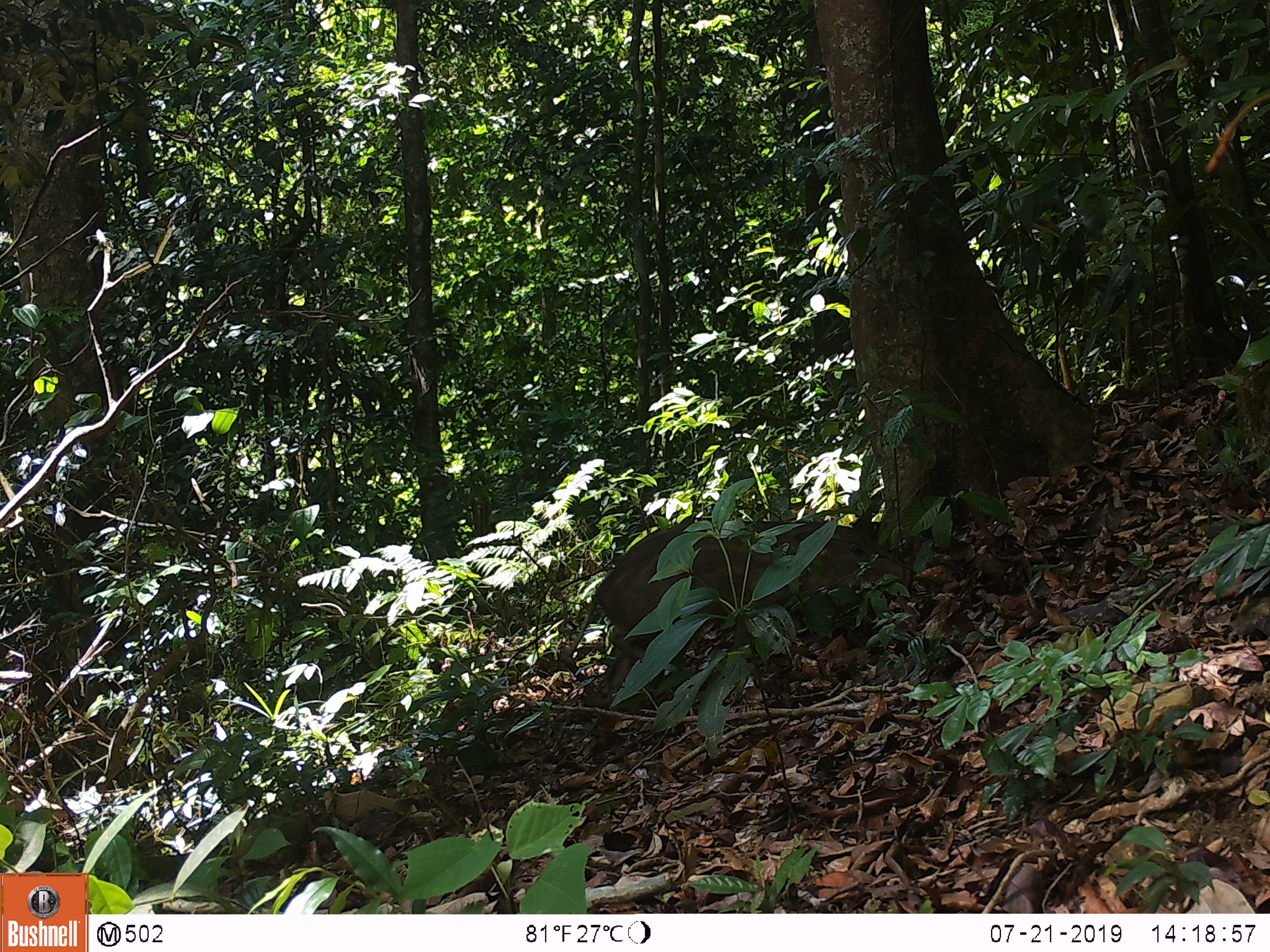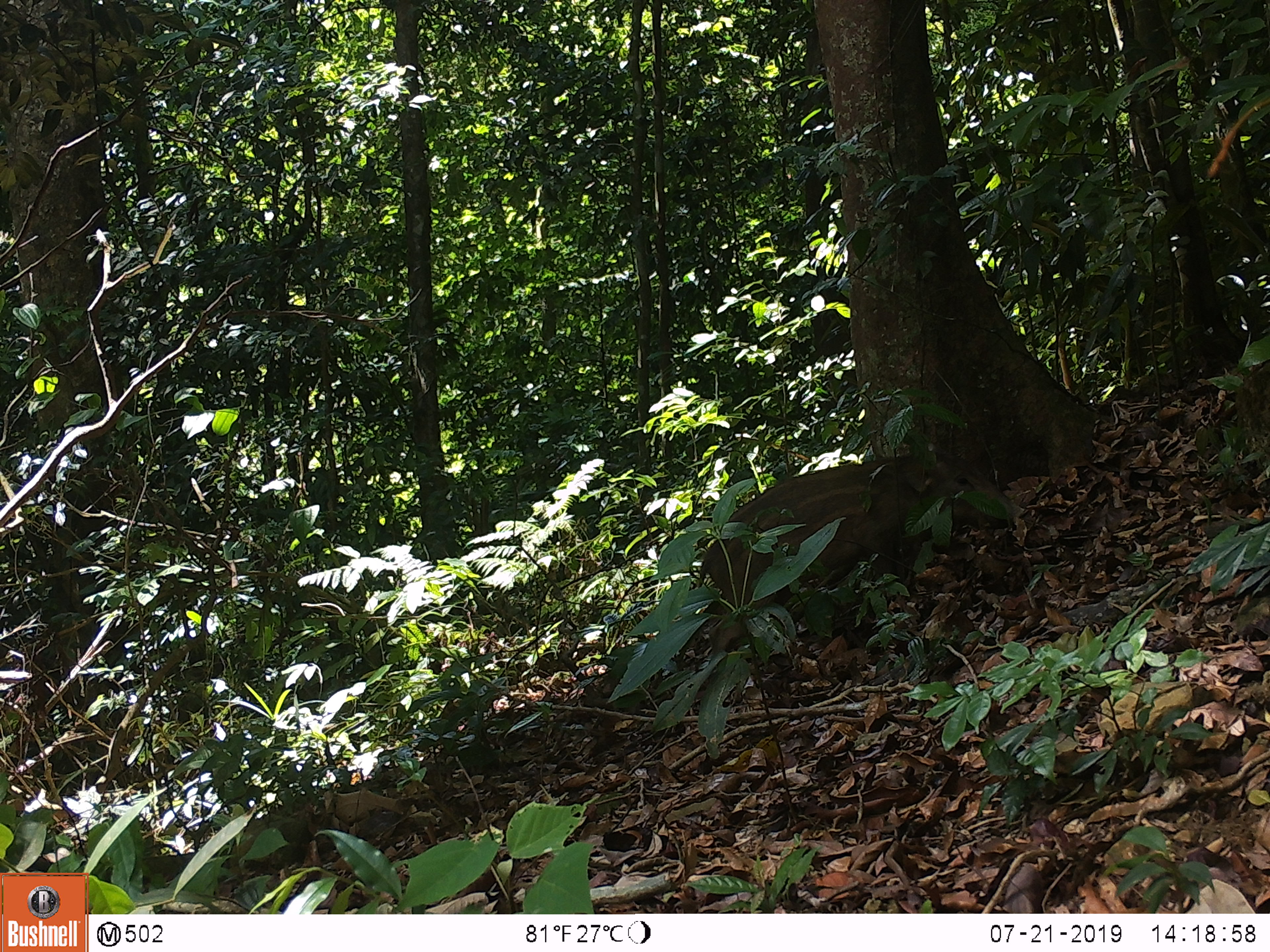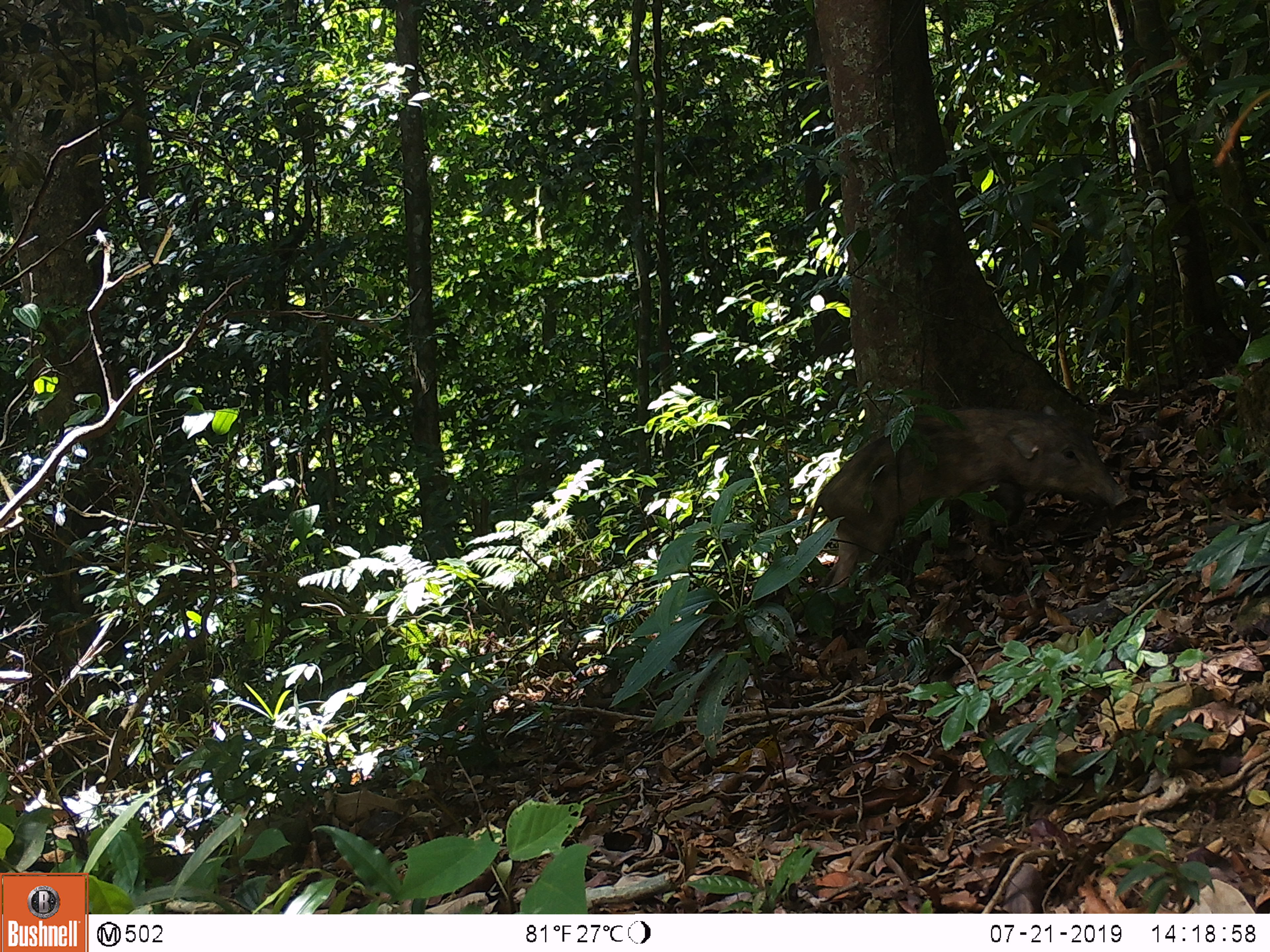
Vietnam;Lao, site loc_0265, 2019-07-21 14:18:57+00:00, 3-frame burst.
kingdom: Animalia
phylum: Chordata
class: Mammalia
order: Artiodactyla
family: Suidae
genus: Sus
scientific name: Sus scrofa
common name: eurasian wild pig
Eurasian wild pig (Sus scrofa). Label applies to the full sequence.